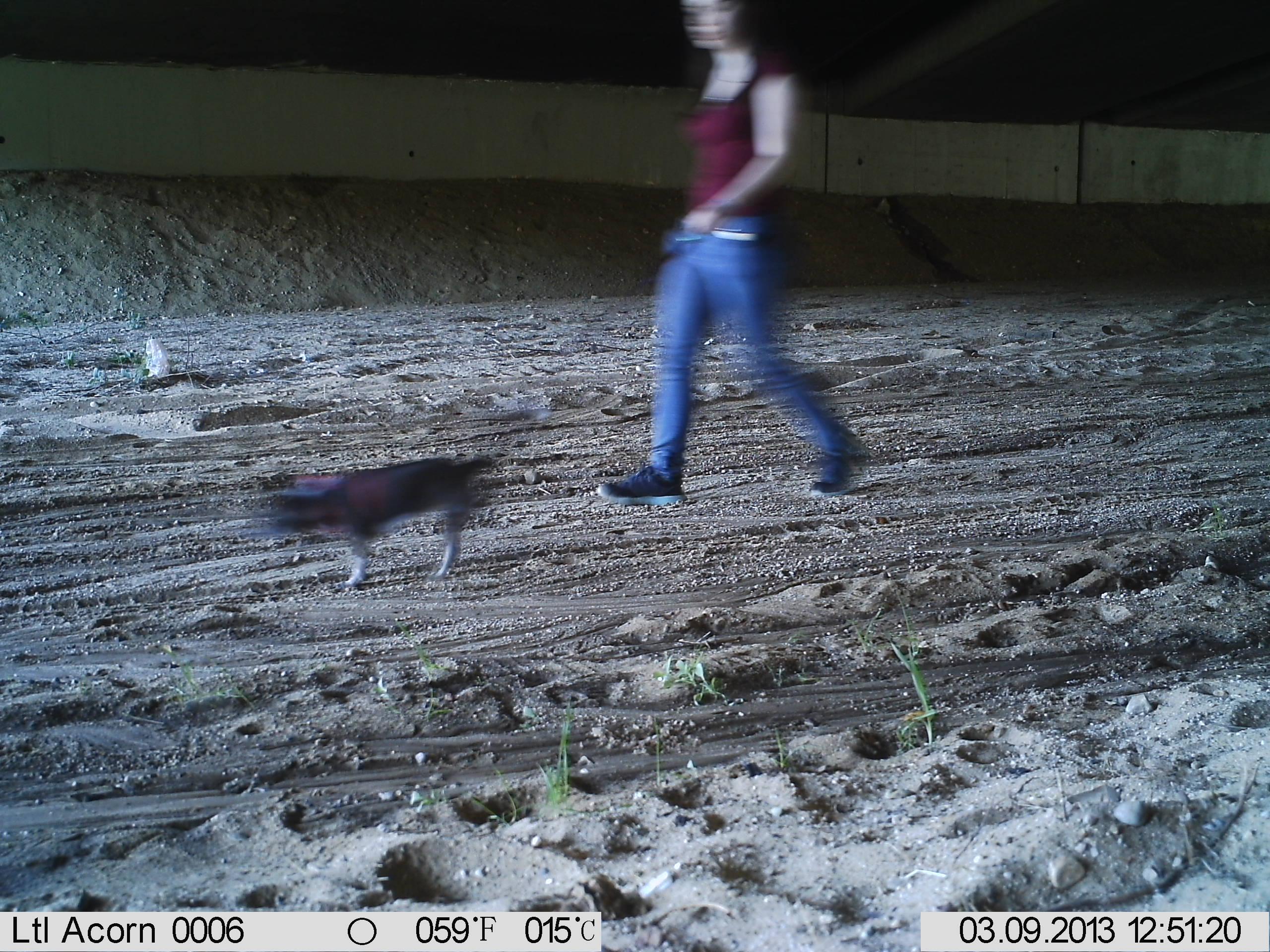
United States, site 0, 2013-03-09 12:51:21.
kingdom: Animalia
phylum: Chordata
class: Mammalia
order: Carnivora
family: Canidae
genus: Canis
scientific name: Canis familiaris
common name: domestic dog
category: dog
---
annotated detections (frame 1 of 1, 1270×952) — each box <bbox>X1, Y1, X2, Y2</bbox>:
dog: <bbox>222, 446, 535, 614</bbox>